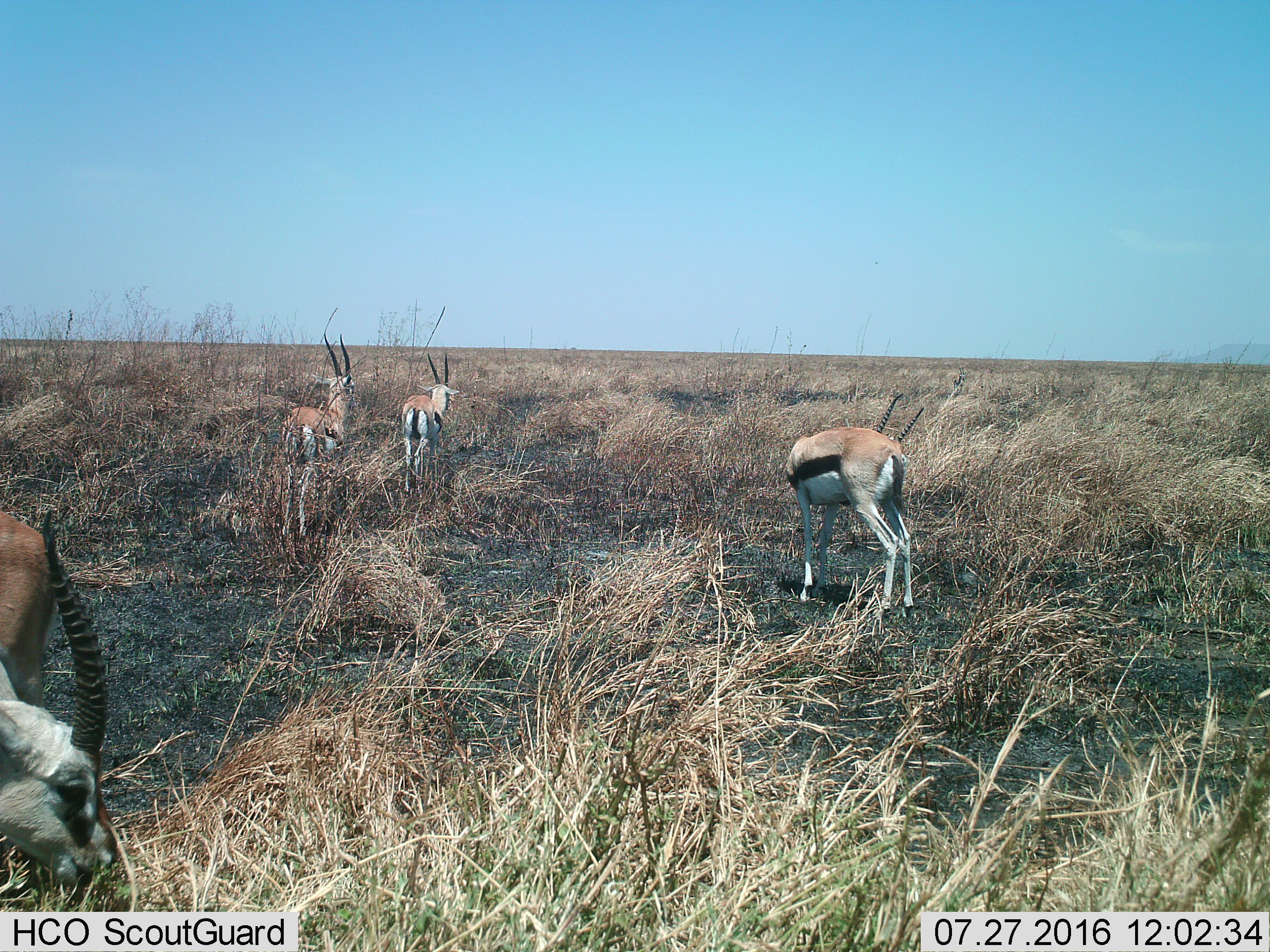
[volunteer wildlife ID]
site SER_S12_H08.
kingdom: Animalia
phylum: Chordata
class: Mammalia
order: Artiodactyla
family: Bovidae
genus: Eudorcas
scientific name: Eudorcas thomsonii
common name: thomson's gazelle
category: gazellethomsons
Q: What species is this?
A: Gazellethomsons (thomson's gazelle) (Eudorcas thomsonii).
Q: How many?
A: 4.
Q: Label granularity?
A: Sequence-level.